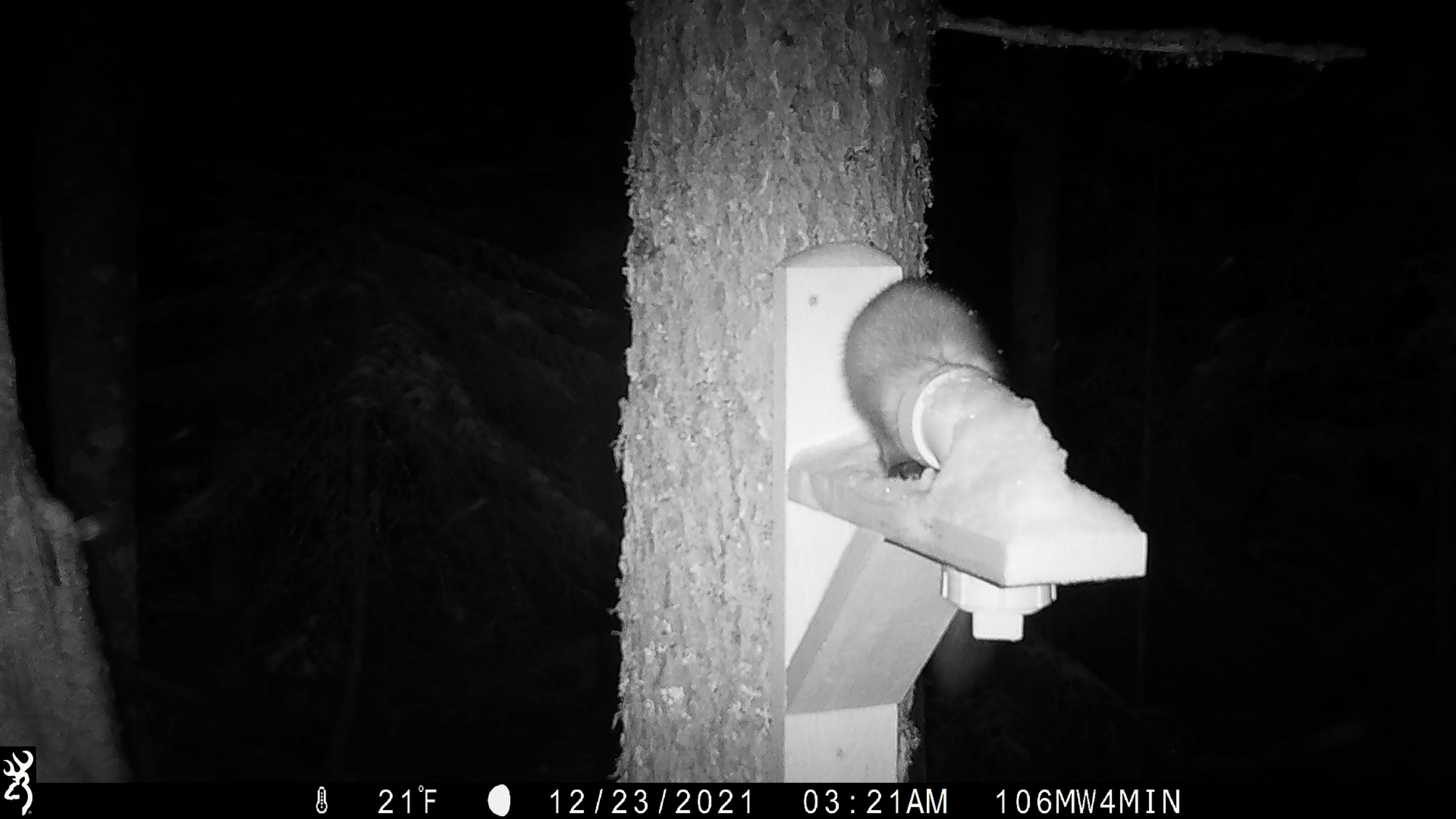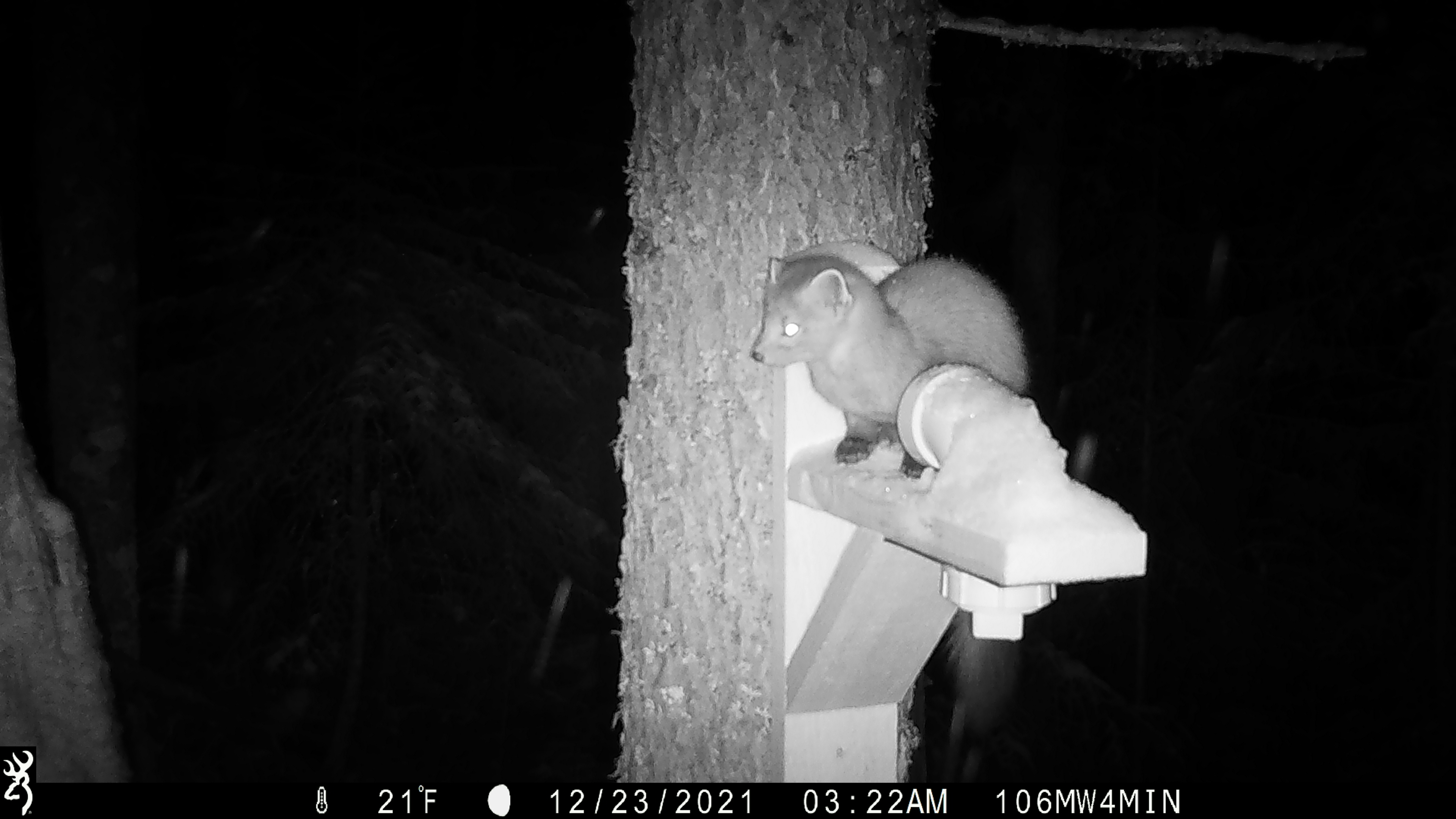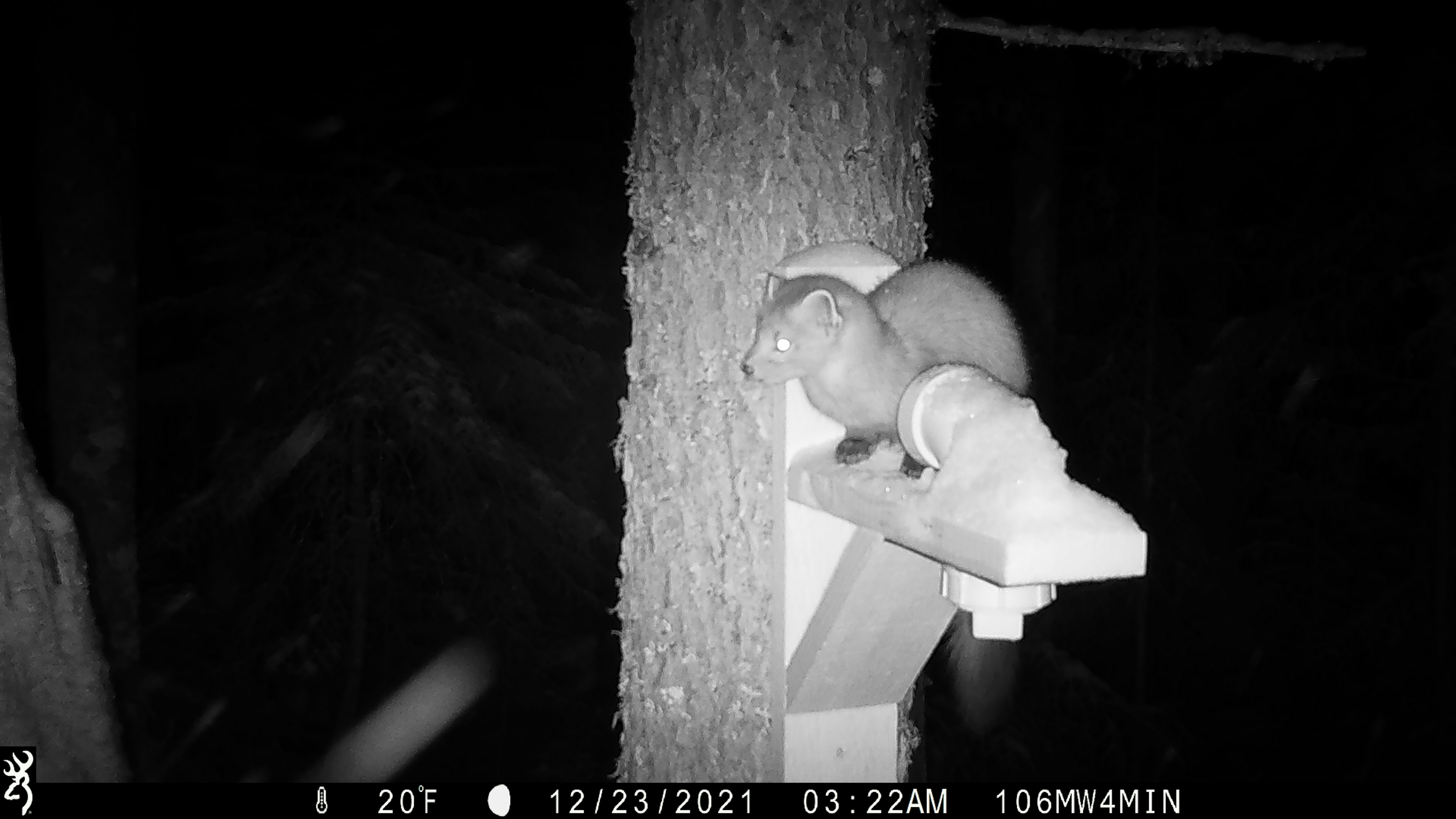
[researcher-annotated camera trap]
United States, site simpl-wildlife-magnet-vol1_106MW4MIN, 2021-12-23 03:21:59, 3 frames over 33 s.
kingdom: Animalia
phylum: Chordata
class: Mammalia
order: Carnivora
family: Mustelidae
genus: Martes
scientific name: Martes americana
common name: american marten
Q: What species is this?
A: American marten (Martes americana).